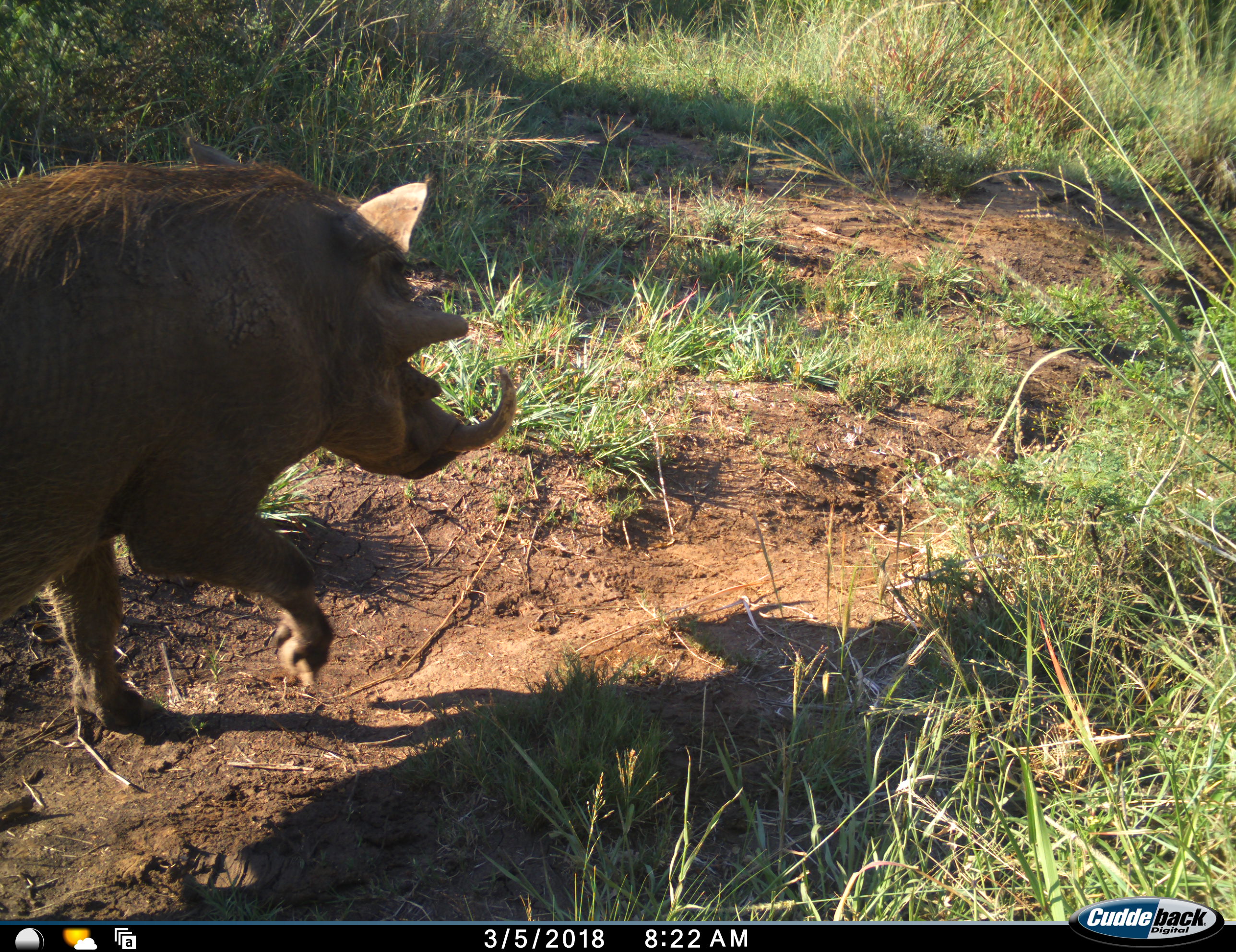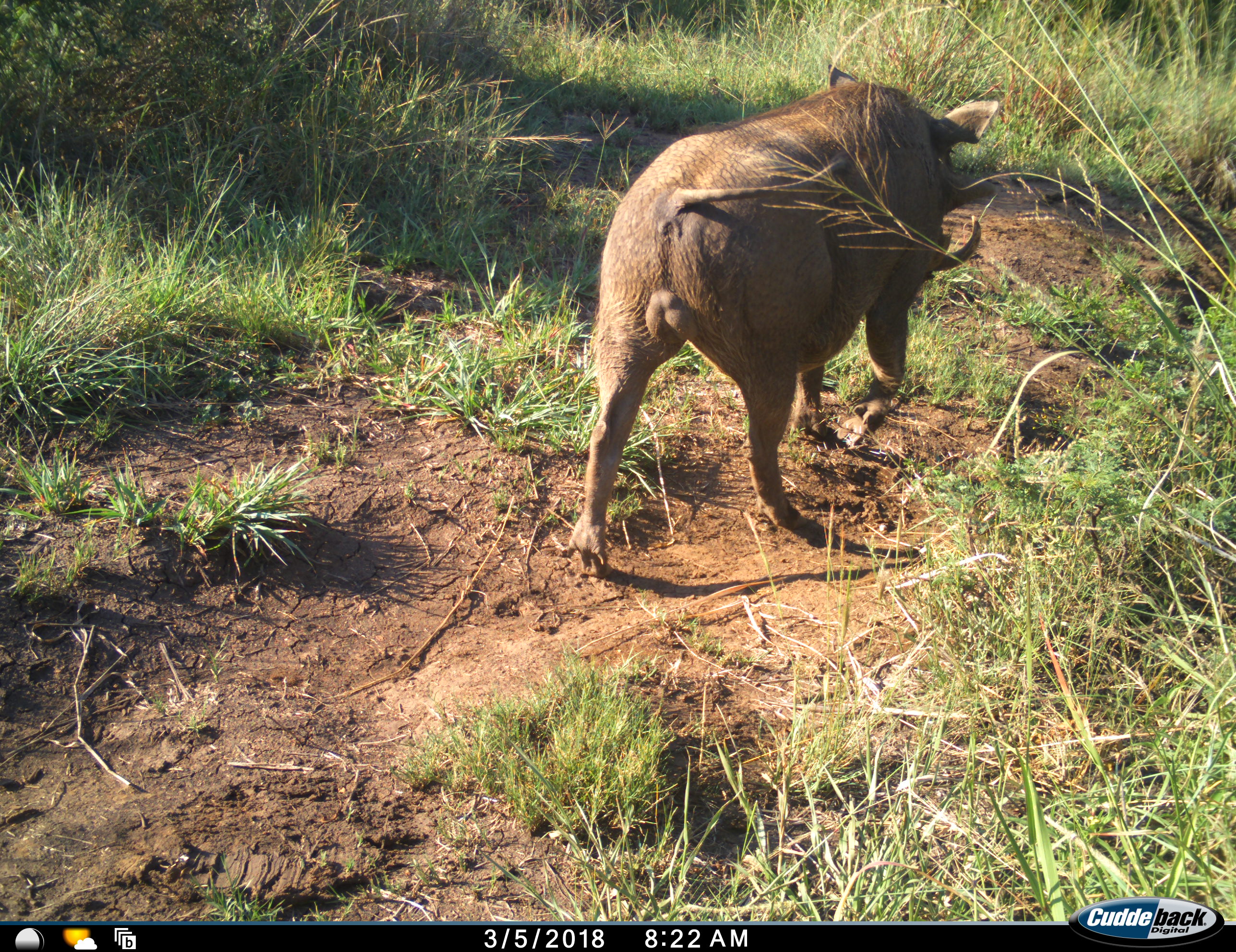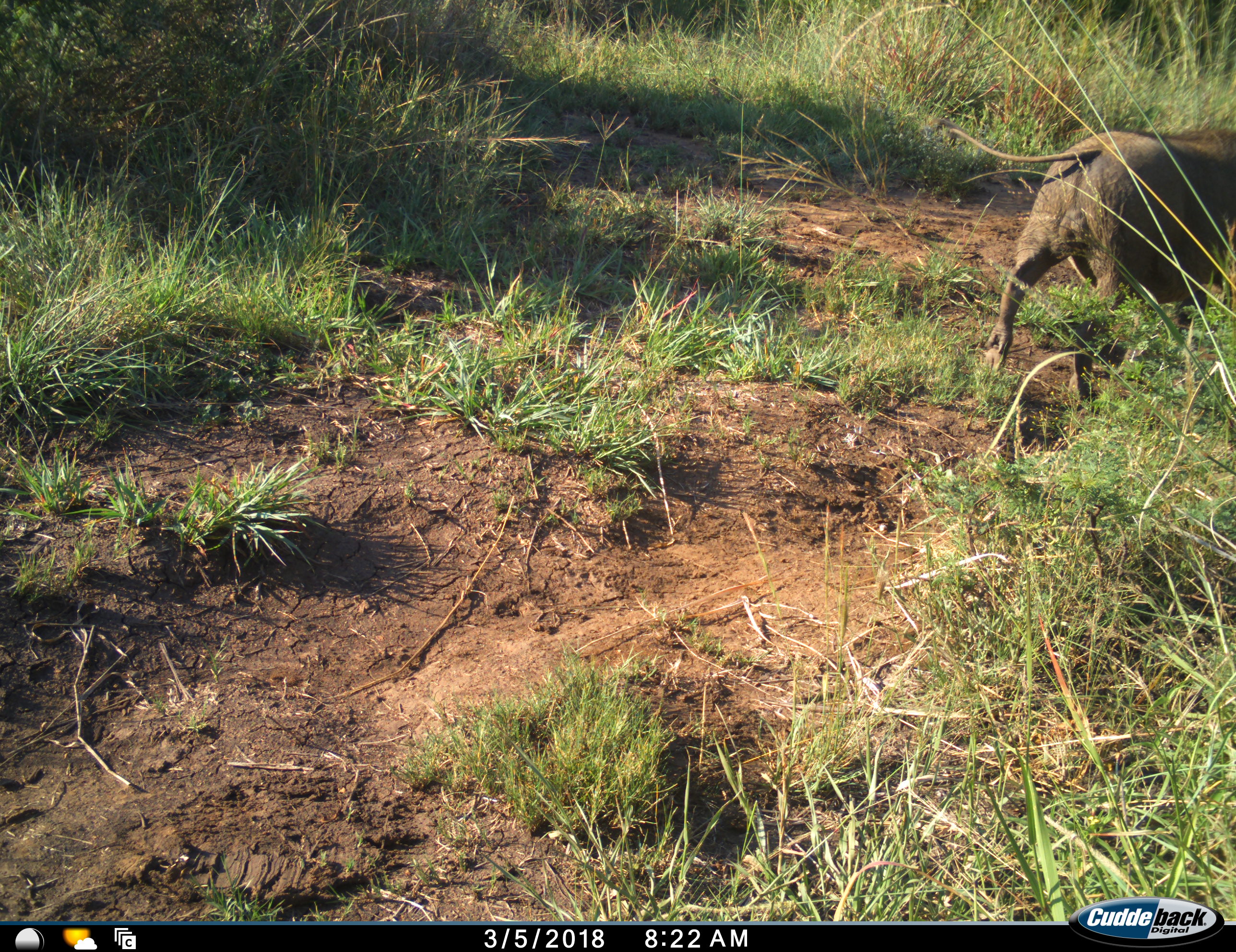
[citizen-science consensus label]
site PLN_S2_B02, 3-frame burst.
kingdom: Animalia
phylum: Chordata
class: Mammalia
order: Artiodactyla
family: Suidae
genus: Phacochoerus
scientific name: Phacochoerus africanus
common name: warthog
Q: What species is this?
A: Warthog (Phacochoerus africanus).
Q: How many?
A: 1.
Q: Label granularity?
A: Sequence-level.